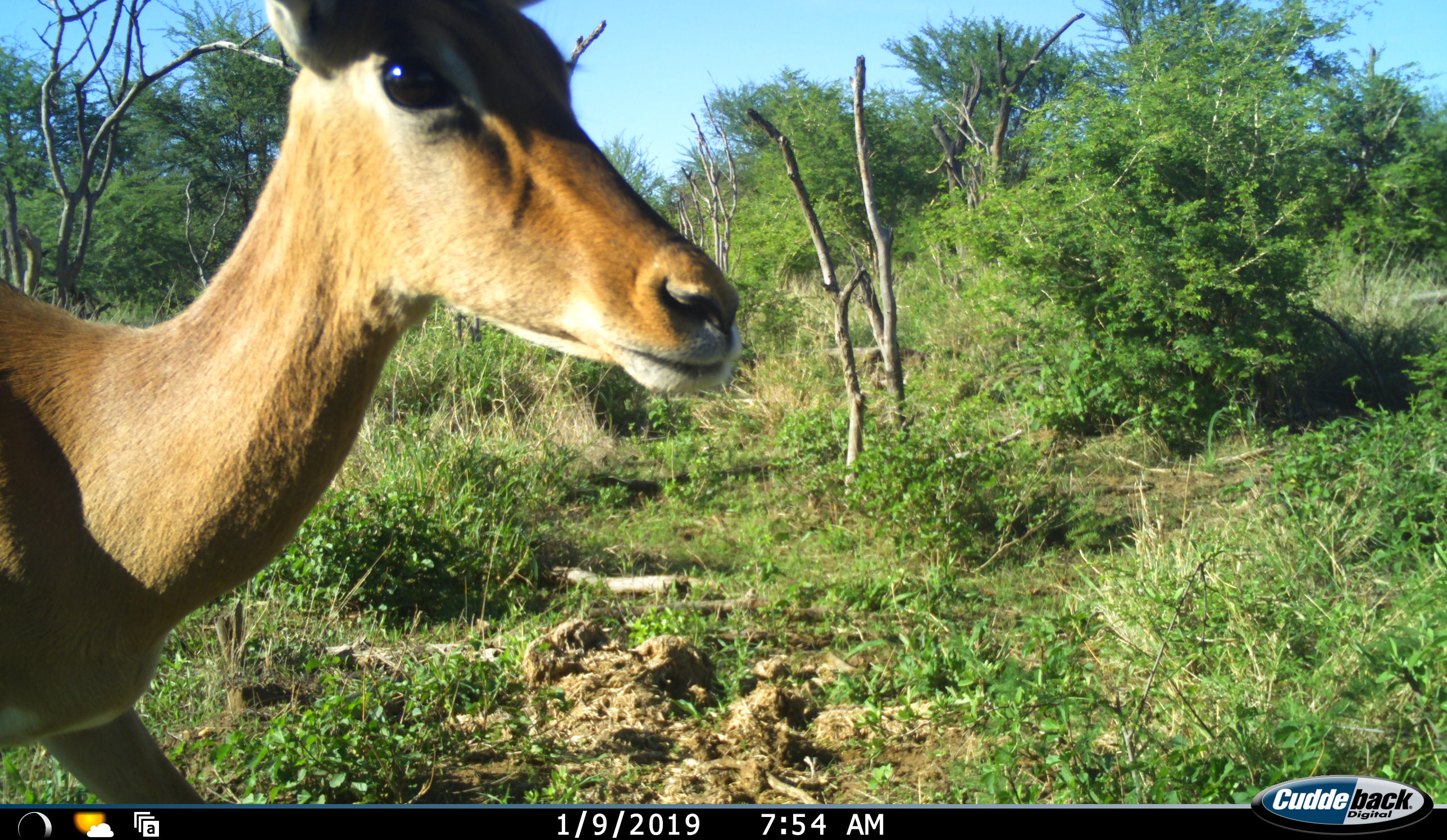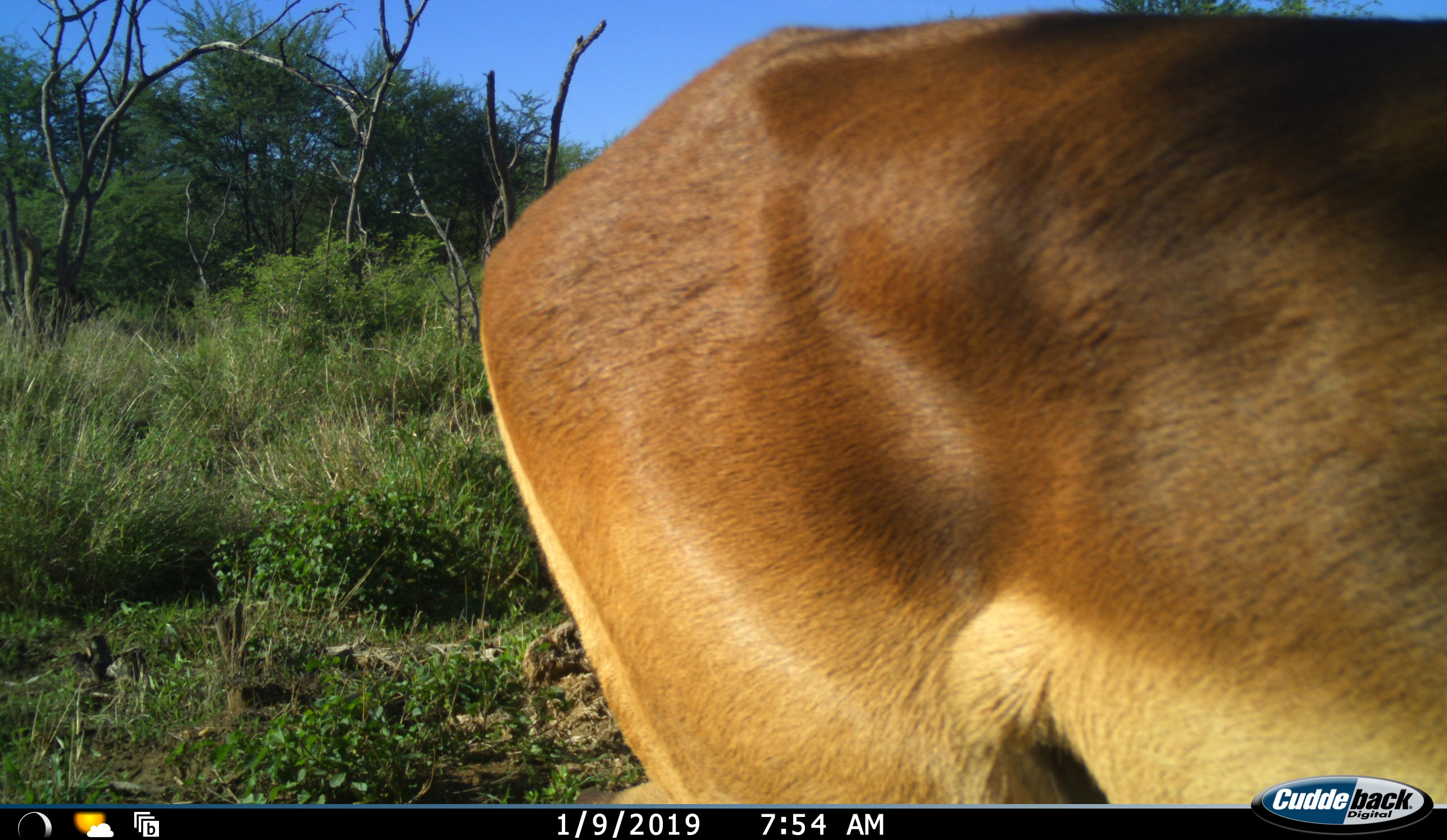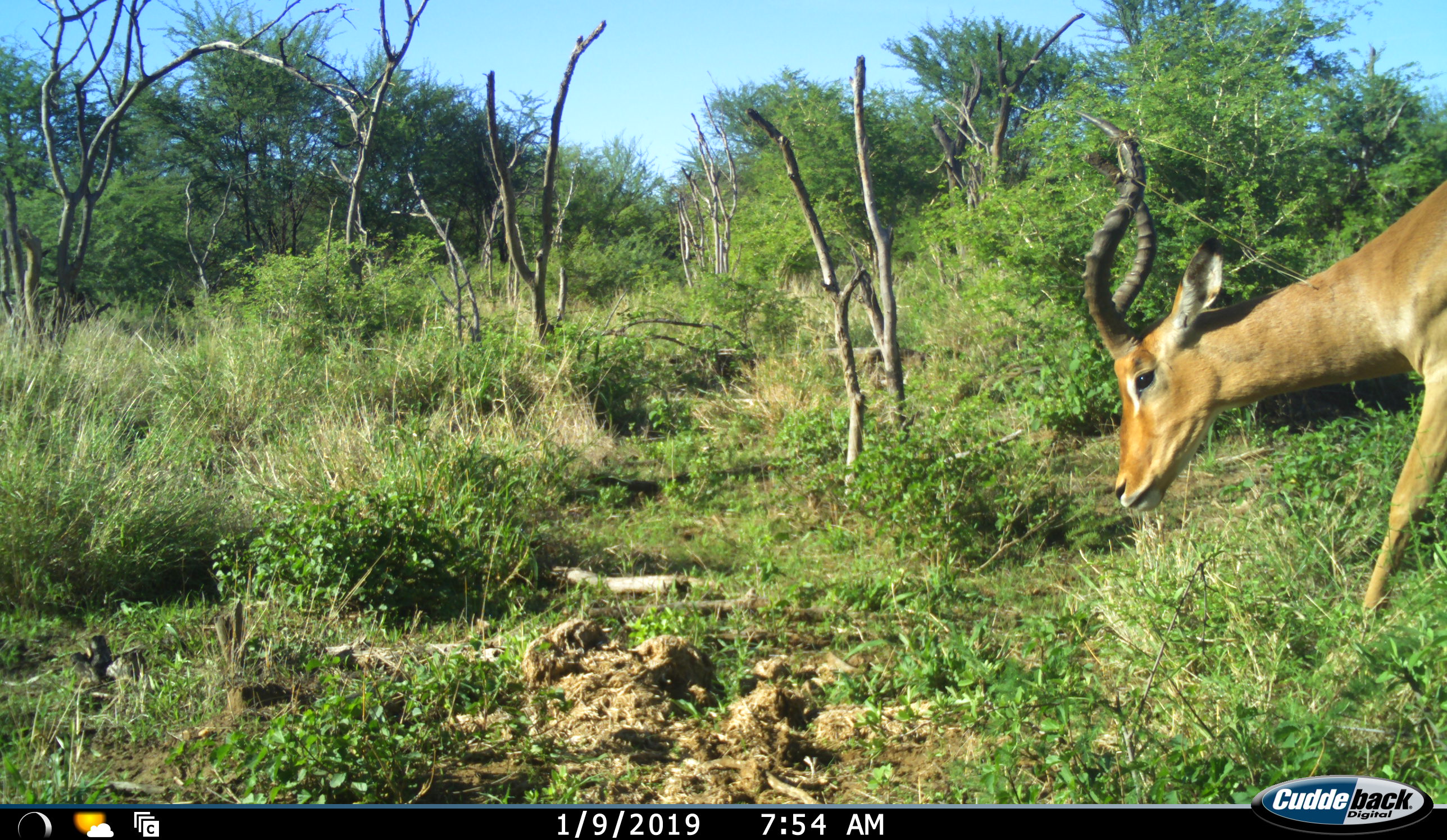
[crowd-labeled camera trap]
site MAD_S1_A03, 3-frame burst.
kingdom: Animalia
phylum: Chordata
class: Mammalia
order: Artiodactyla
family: Bovidae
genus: Aepyceros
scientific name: Aepyceros melampus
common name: impala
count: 2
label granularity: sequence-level